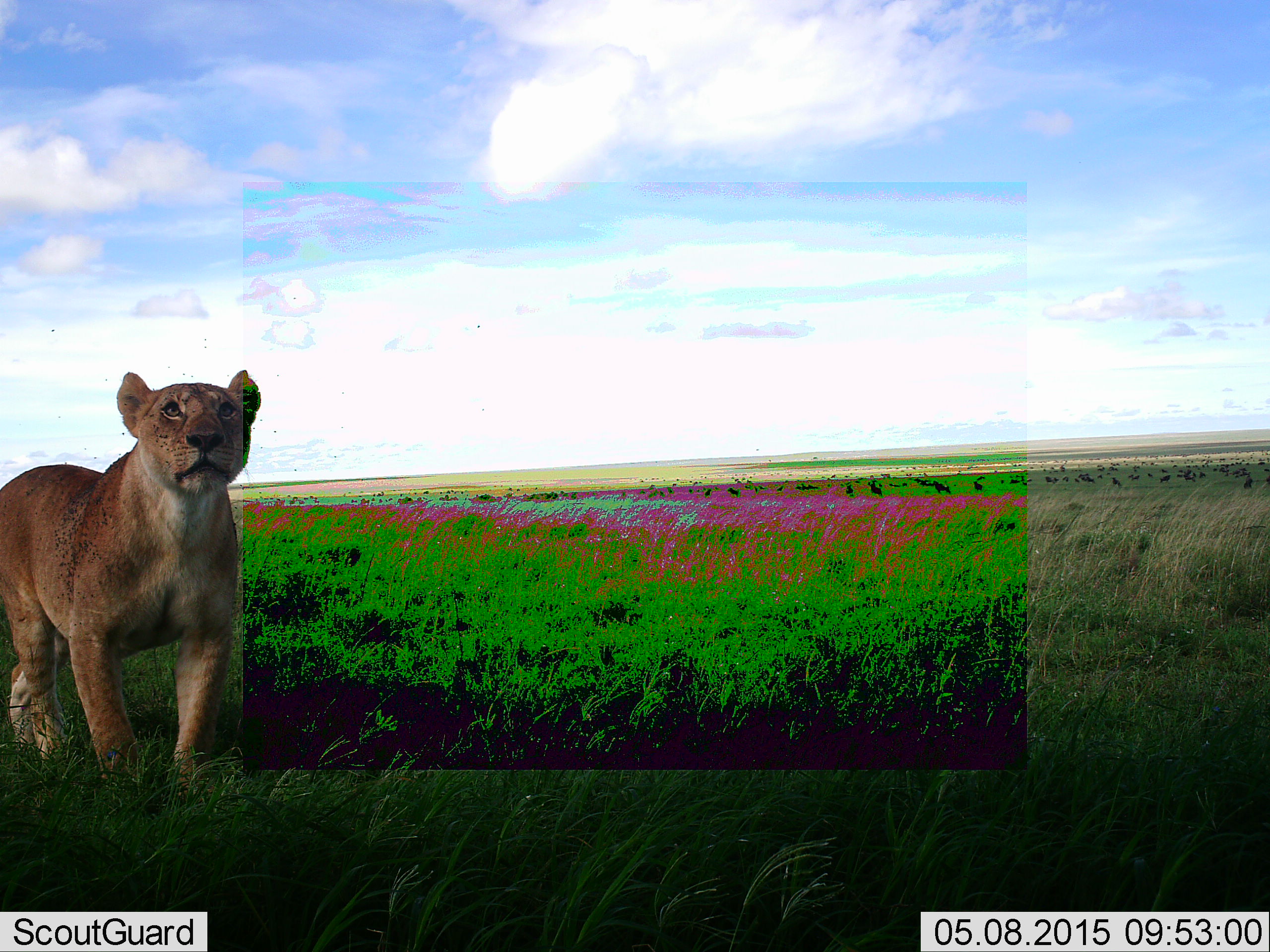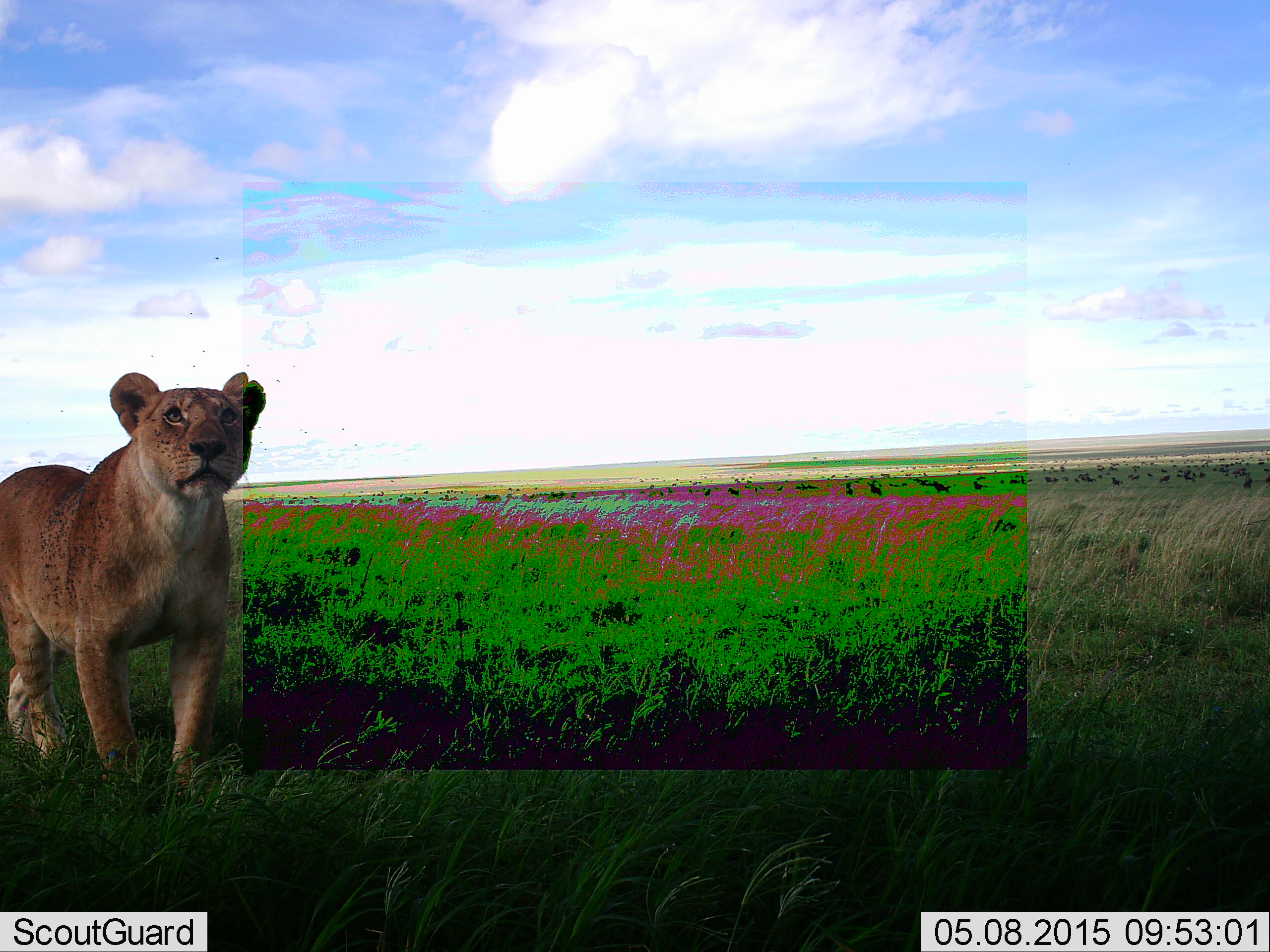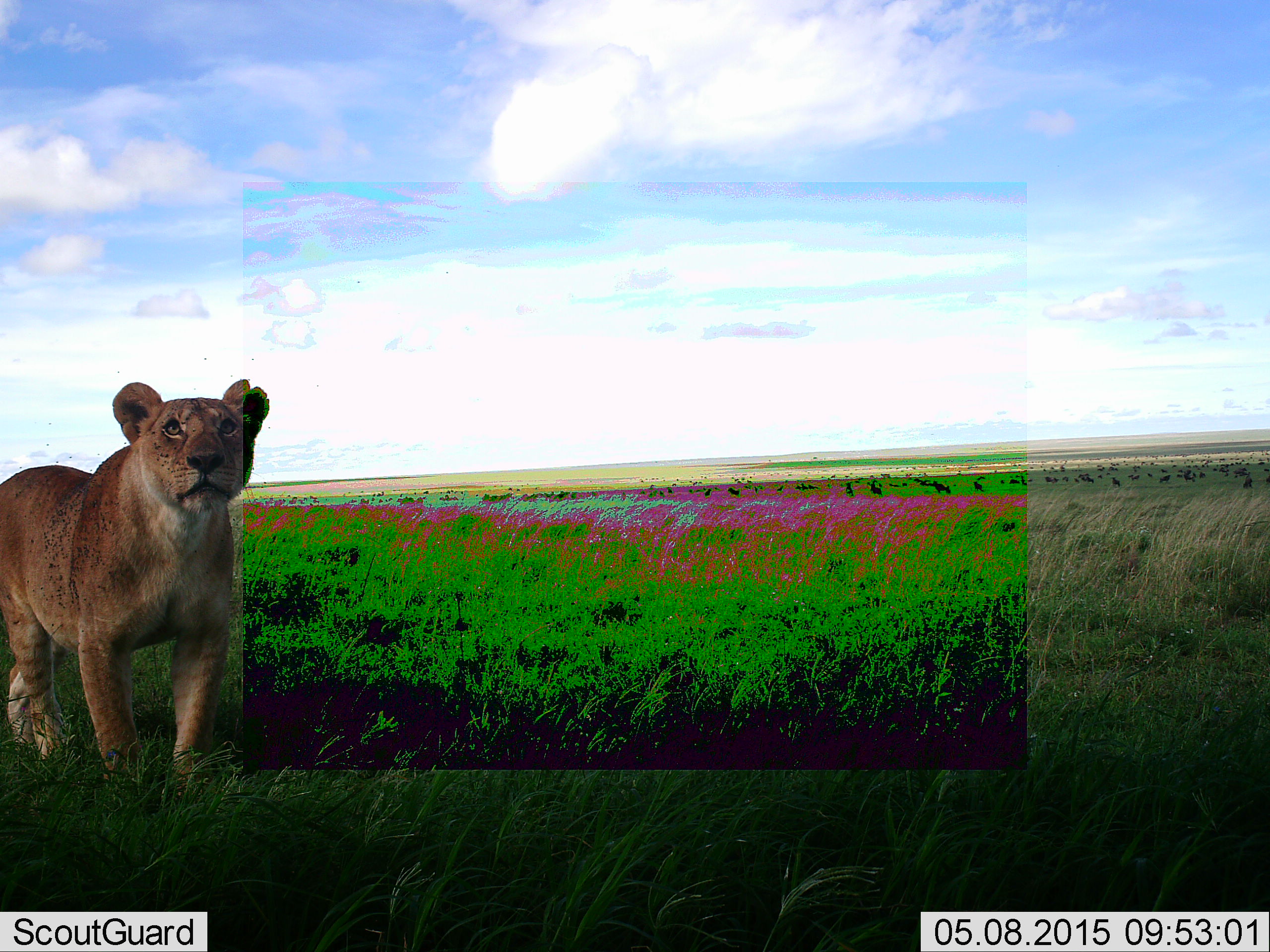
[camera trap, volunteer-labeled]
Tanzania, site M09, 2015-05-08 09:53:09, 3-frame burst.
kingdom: Animalia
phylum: Chordata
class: Mammalia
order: Carnivora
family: Felidae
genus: Panthera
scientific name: Panthera leo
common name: lion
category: lionfemale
Lionfemale (lion) (Panthera leo), count 1. Behavior (volunteer vote fractions): standing 100%, resting 0%, moving 0%, interacting 0%. Young present (vote fraction): 0%. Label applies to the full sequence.